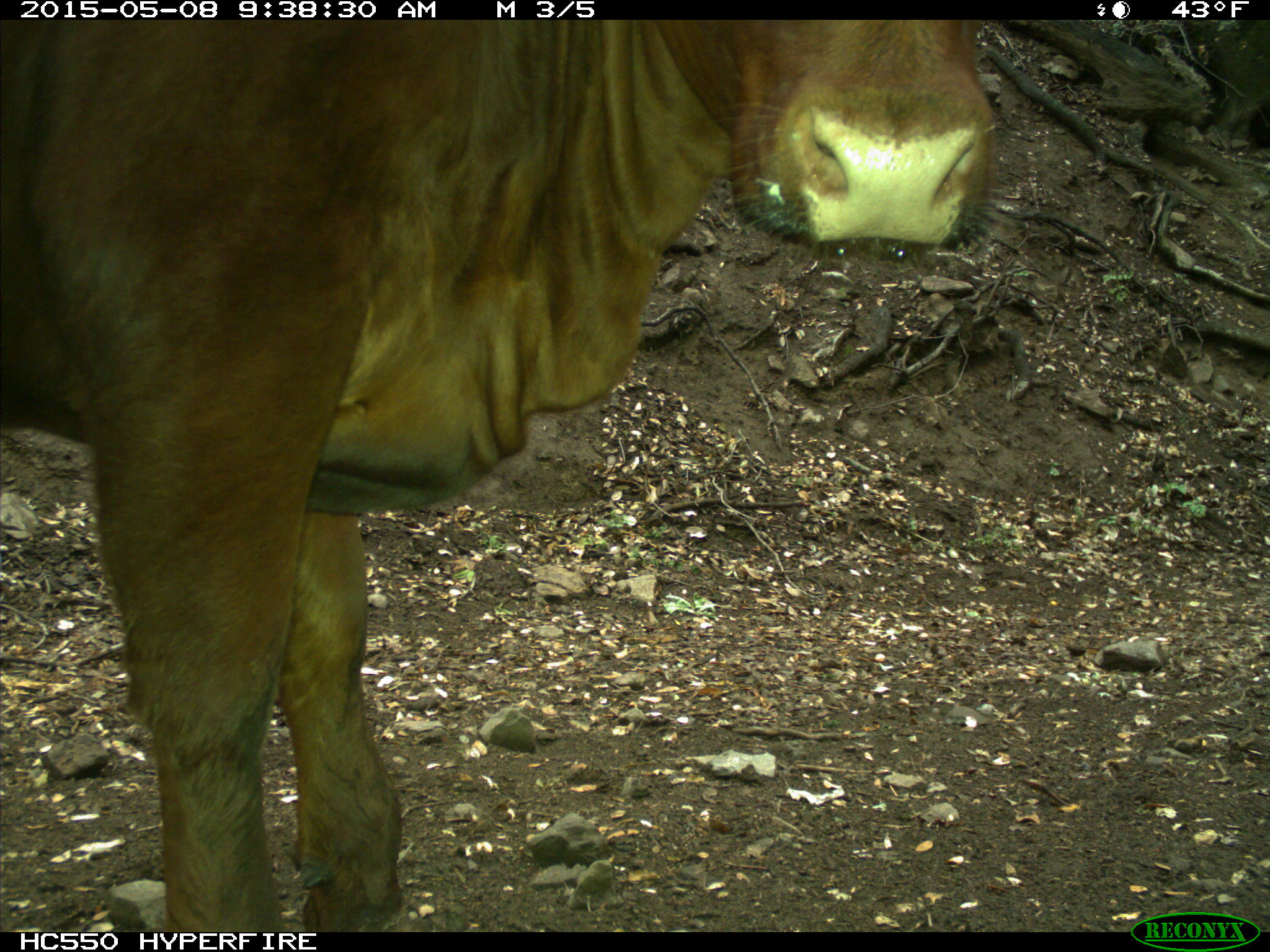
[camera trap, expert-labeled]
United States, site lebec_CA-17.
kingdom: Animalia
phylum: Chordata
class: Mammalia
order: Artiodactyla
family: Bovidae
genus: Bos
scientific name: Bos taurus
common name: domestic cow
Bos taurus (domestic cow).